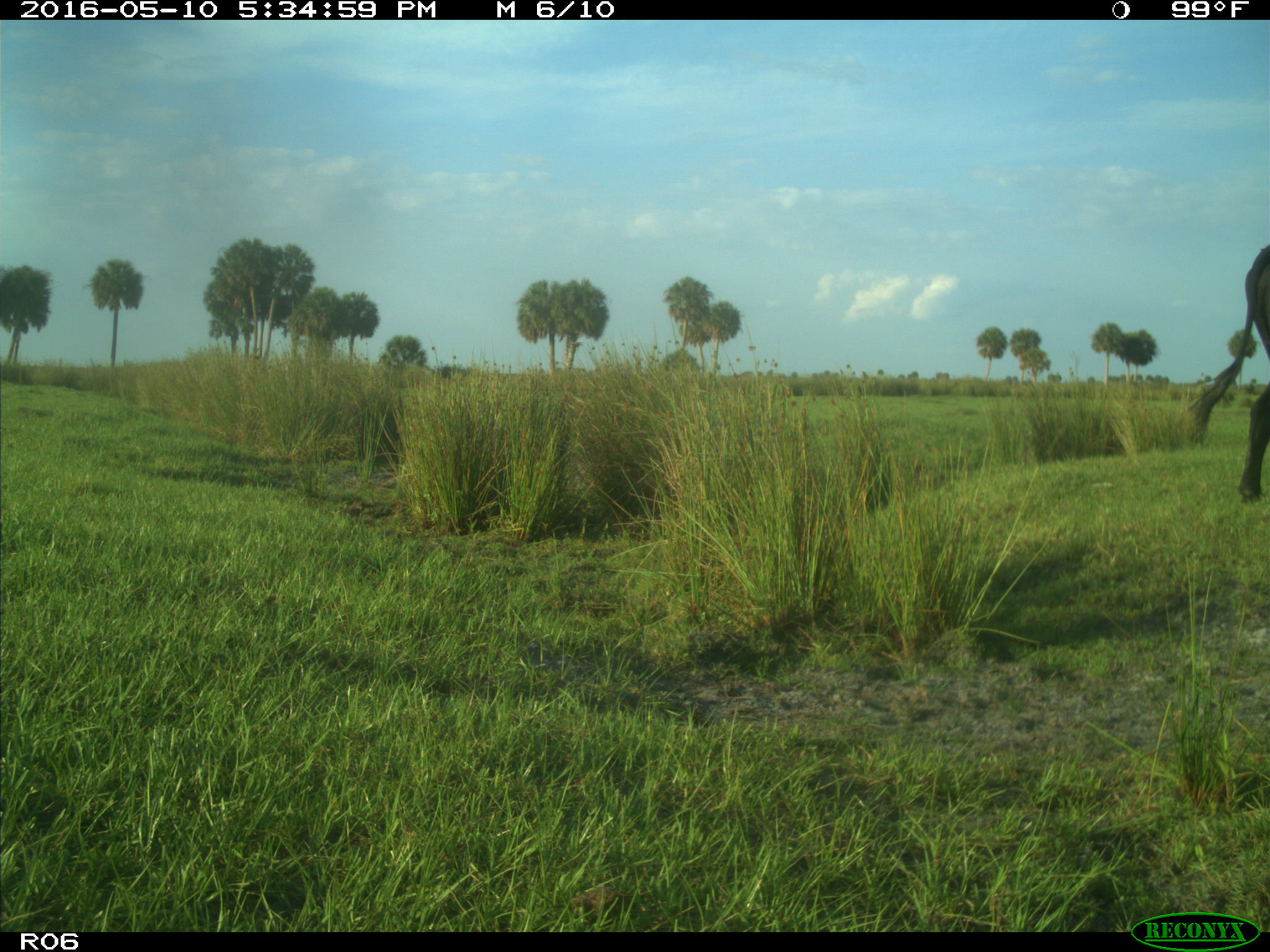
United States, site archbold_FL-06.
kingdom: Animalia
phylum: Chordata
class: Mammalia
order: Artiodactyla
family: Bovidae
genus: Bos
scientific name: Bos taurus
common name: domestic cow